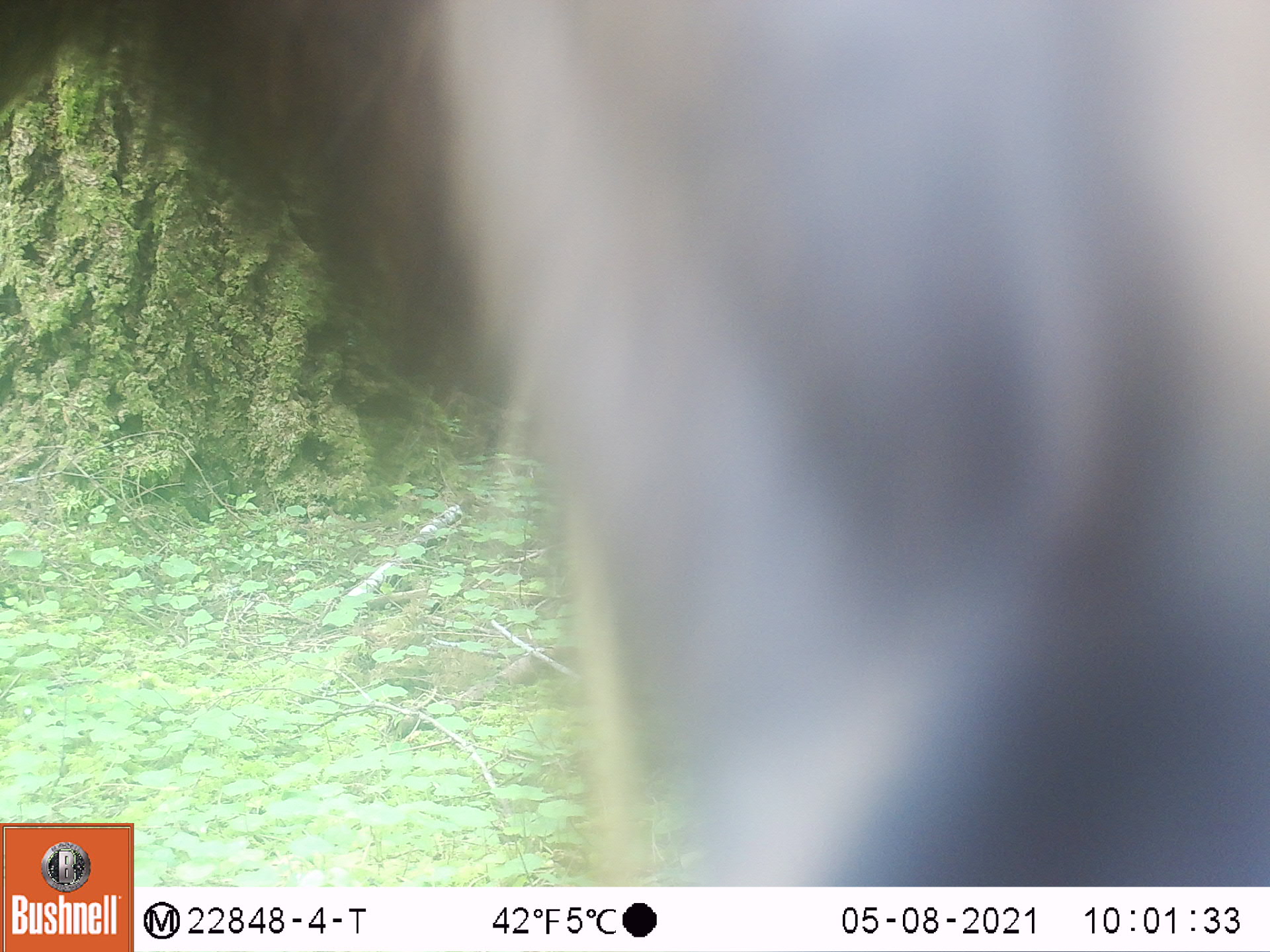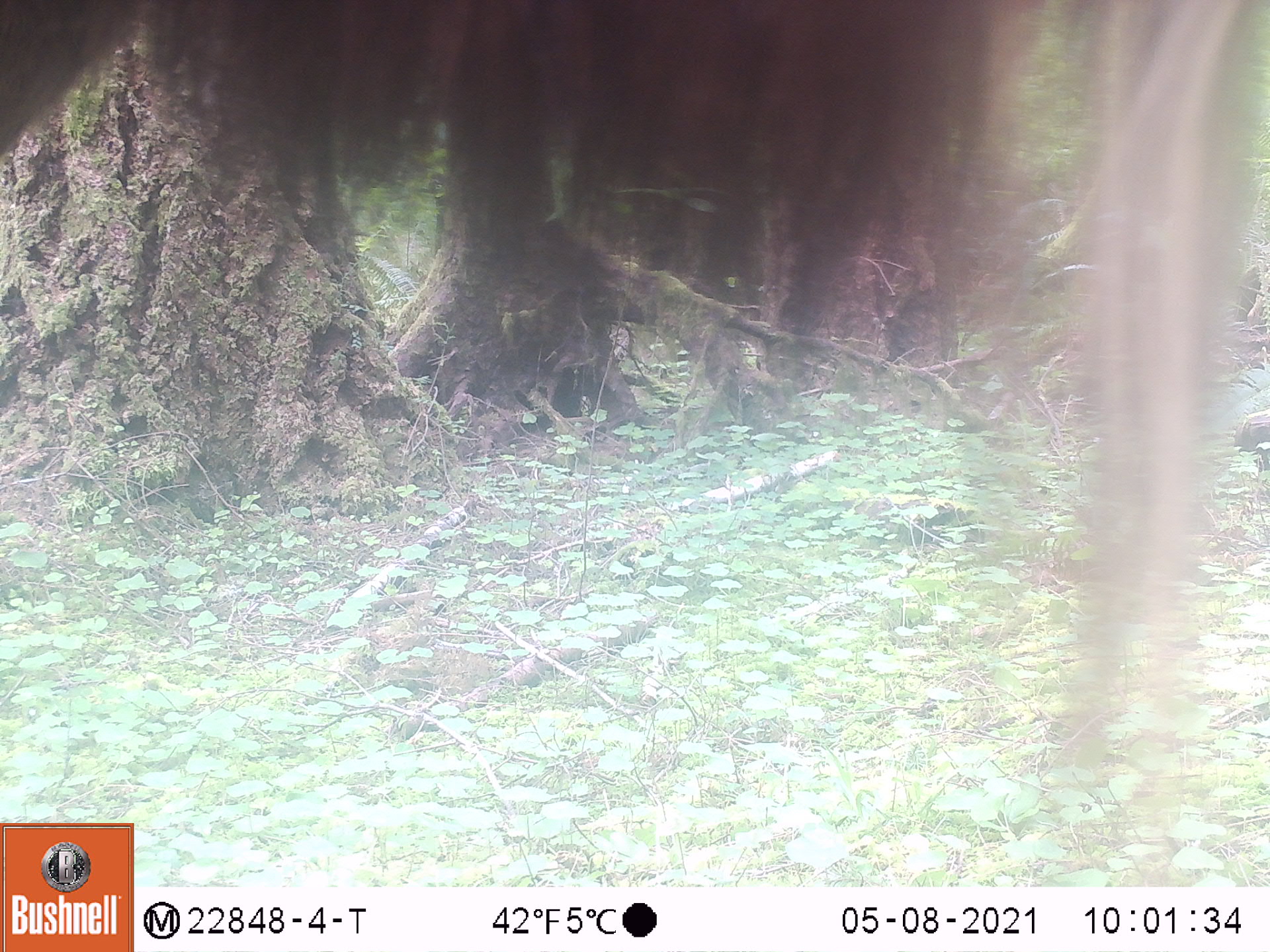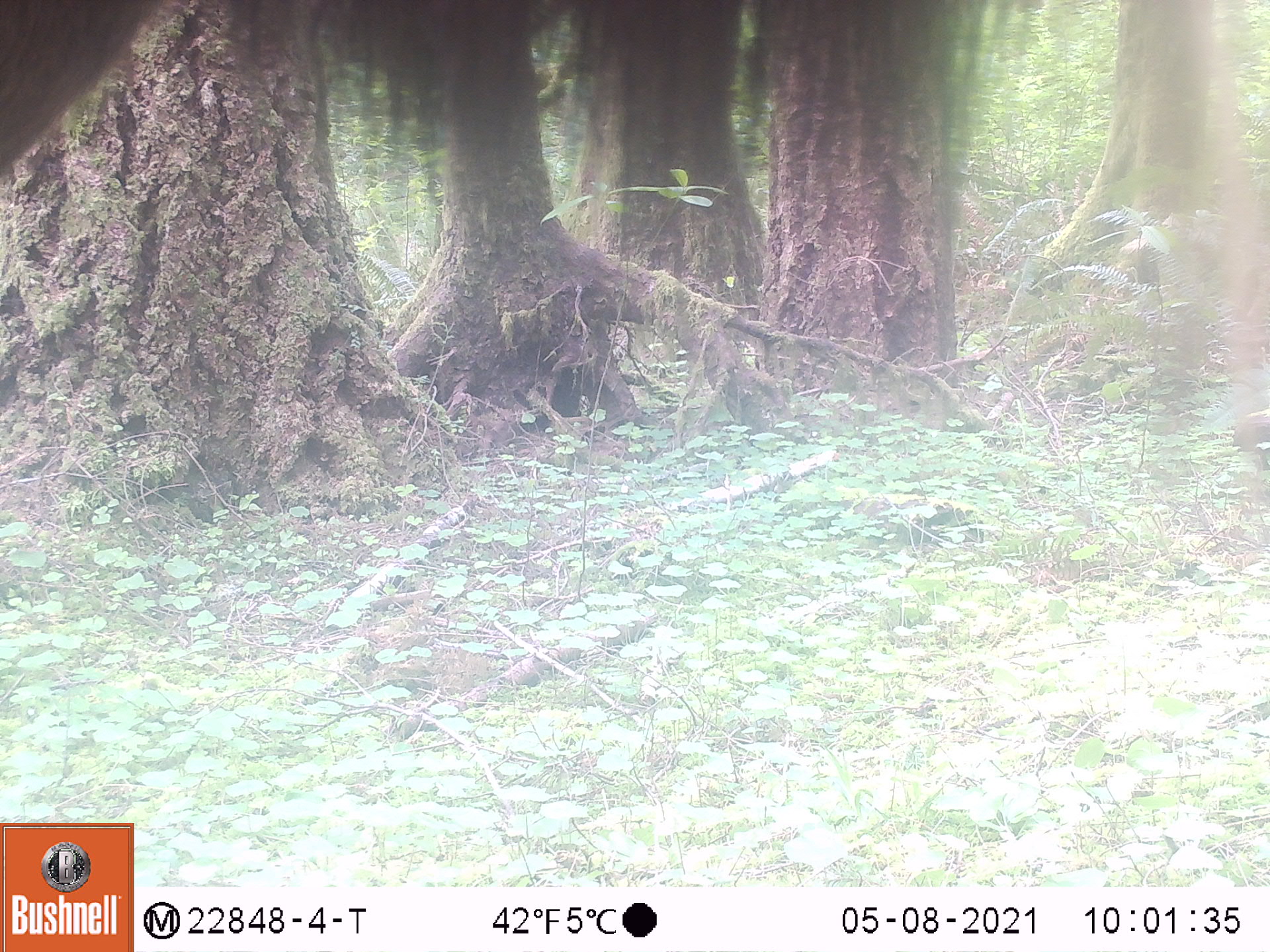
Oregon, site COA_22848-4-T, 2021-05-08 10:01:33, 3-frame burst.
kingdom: Animalia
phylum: Chordata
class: Mammalia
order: Artiodactyla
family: Cervidae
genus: Cervus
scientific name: Cervus canadensis roosevelti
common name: roosevelt elk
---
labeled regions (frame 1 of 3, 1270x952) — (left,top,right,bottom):
roosevelt elk: (5,5,1264,801)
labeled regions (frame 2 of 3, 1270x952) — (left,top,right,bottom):
roosevelt elk: (11,10,1264,814)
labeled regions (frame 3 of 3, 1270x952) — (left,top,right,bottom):
roosevelt elk: (3,6,1035,351)